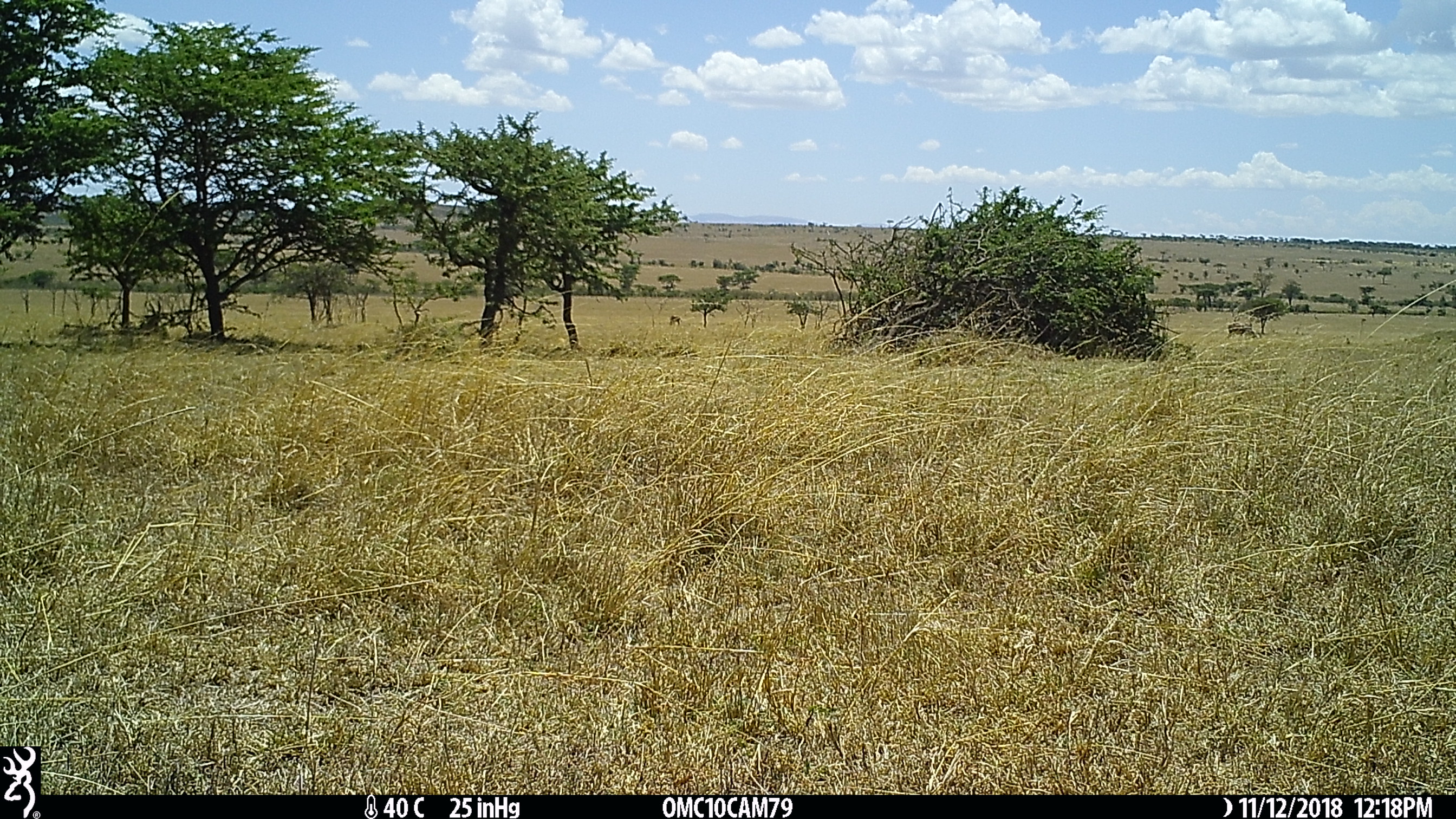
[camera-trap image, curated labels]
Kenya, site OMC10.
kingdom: Animalia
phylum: Chordata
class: Mammalia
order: Artiodactyla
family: Bovidae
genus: Damaliscus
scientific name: Damaliscus lunatus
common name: topi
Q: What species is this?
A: Topi (Damaliscus lunatus).